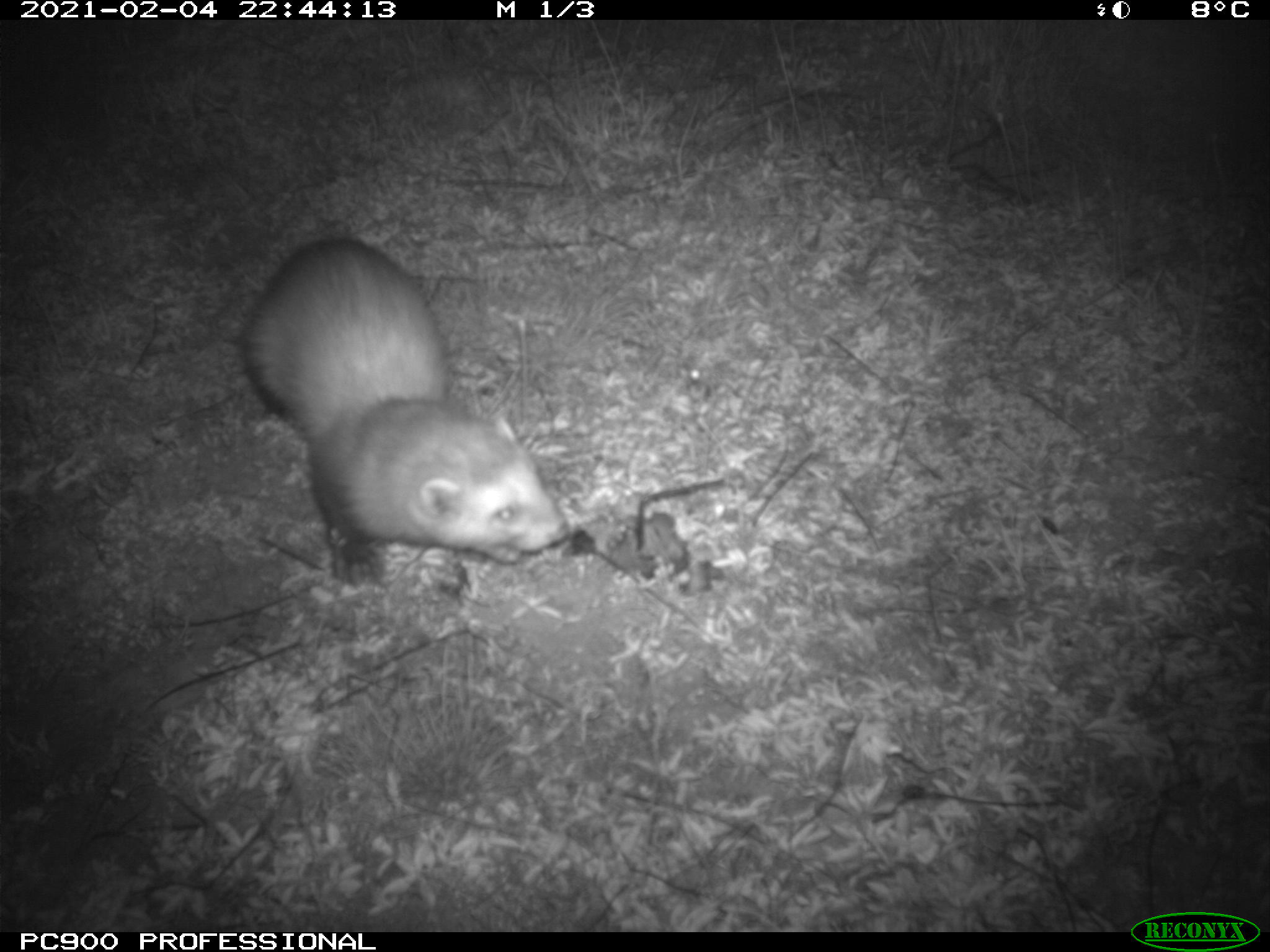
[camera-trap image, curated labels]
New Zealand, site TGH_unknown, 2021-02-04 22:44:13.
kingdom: Animalia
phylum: Chordata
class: Mammalia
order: Carnivora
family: Mustelidae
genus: Mustela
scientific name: Mustela furo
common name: ferret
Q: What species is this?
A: Ferret (Mustela furo).